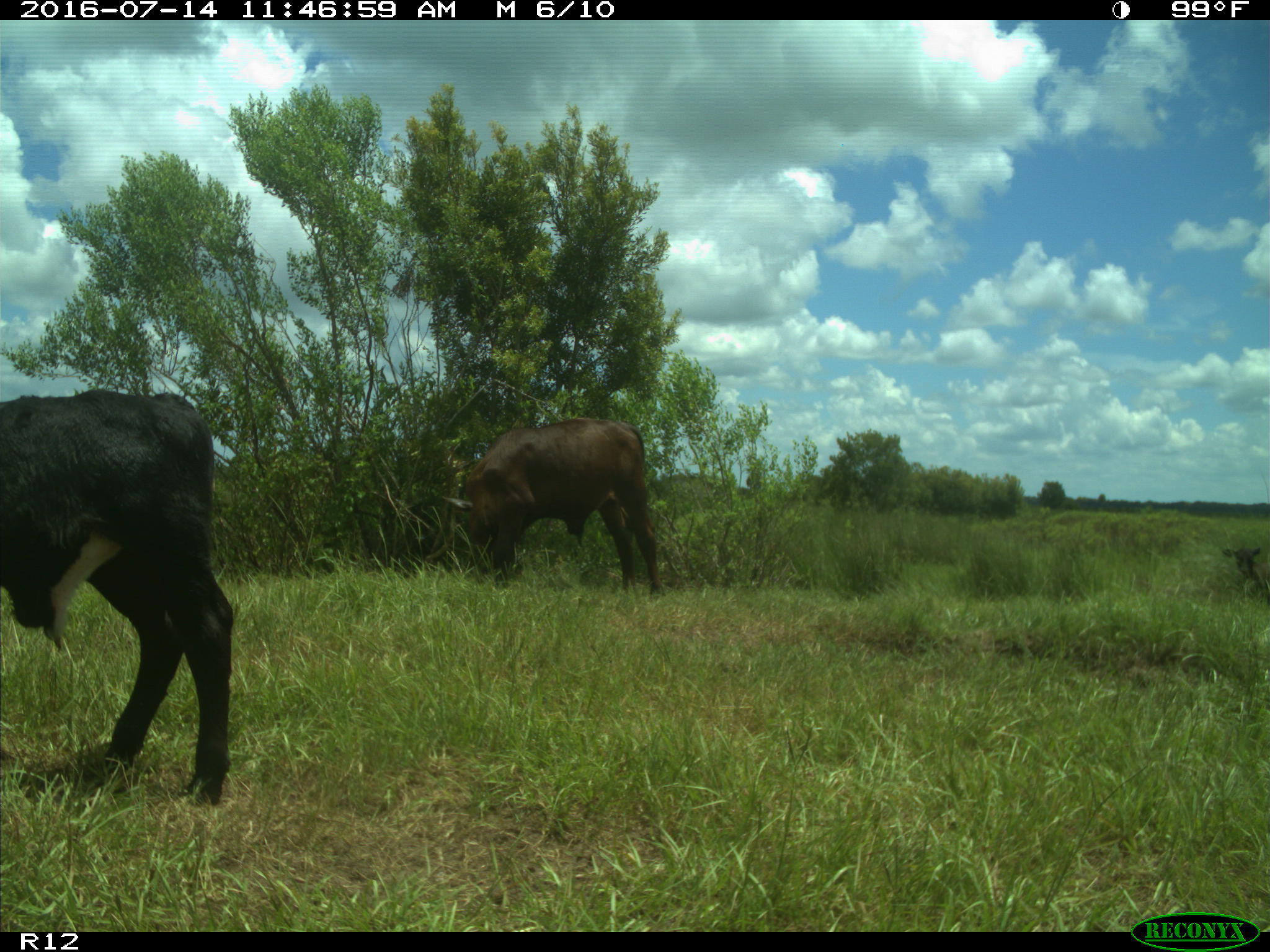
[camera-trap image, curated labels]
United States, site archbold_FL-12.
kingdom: Animalia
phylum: Chordata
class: Mammalia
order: Artiodactyla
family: Bovidae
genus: Bos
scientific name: Bos taurus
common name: domestic cow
Bos taurus (domestic cow).